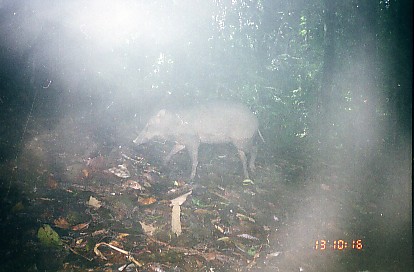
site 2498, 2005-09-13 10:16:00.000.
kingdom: Animalia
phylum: Chordata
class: Mammalia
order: Artiodactyla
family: Suidae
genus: Sus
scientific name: Sus scrofa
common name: wild boar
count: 1